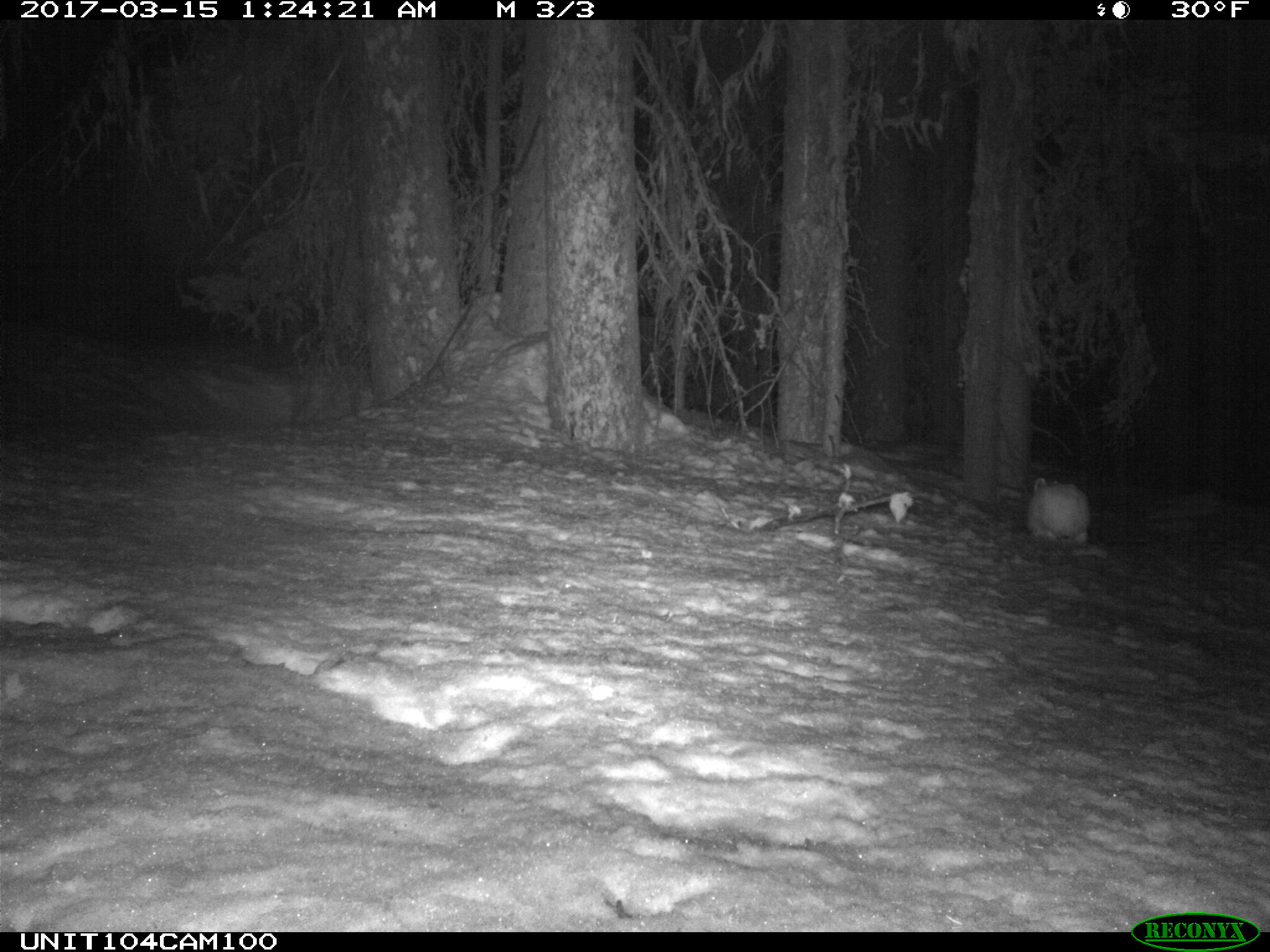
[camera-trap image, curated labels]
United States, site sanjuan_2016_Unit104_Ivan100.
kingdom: Animalia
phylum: Chordata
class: Mammalia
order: Lagomorpha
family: Leporidae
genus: Lepus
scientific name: Lepus americanus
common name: snowshoe hare